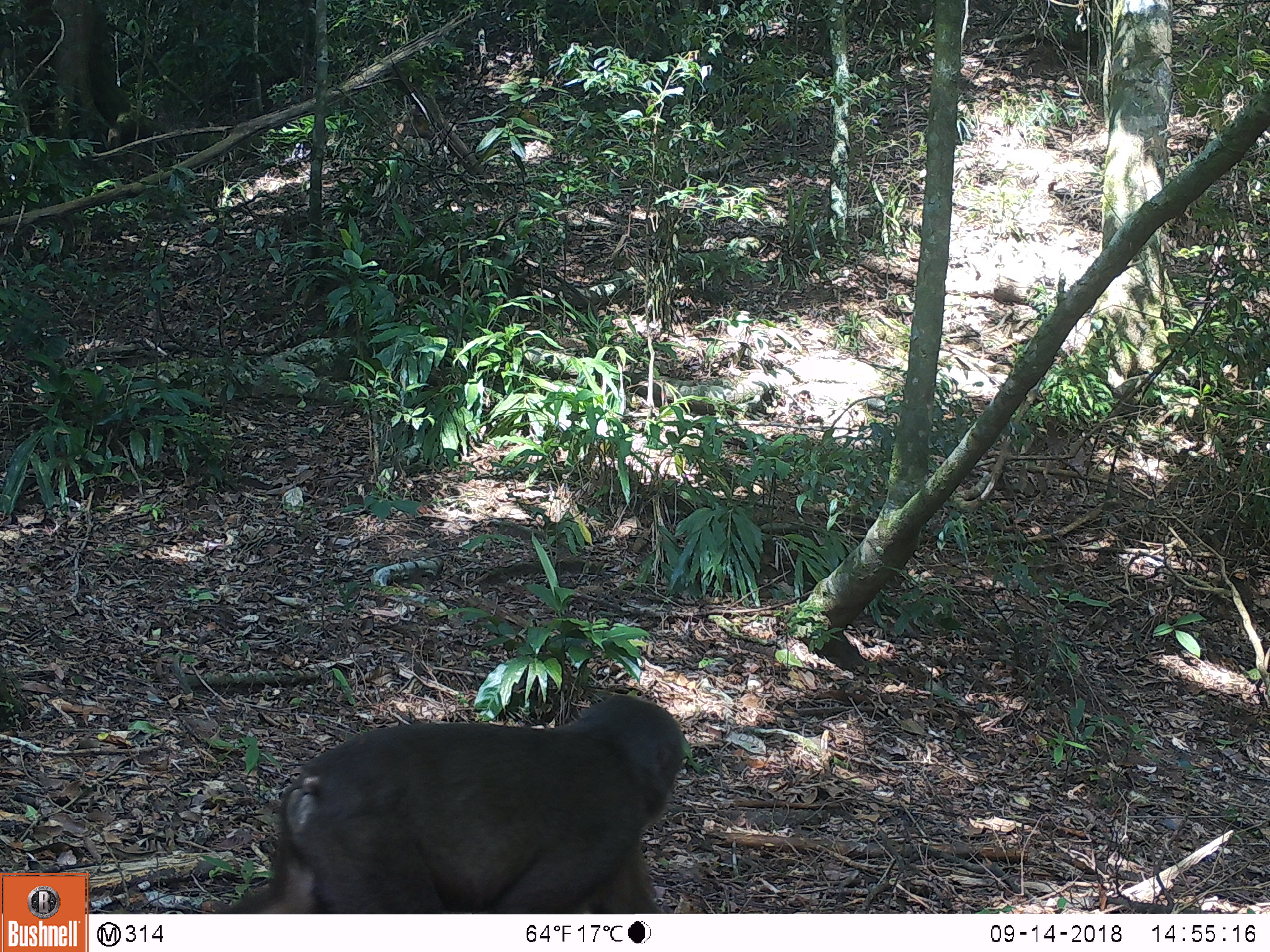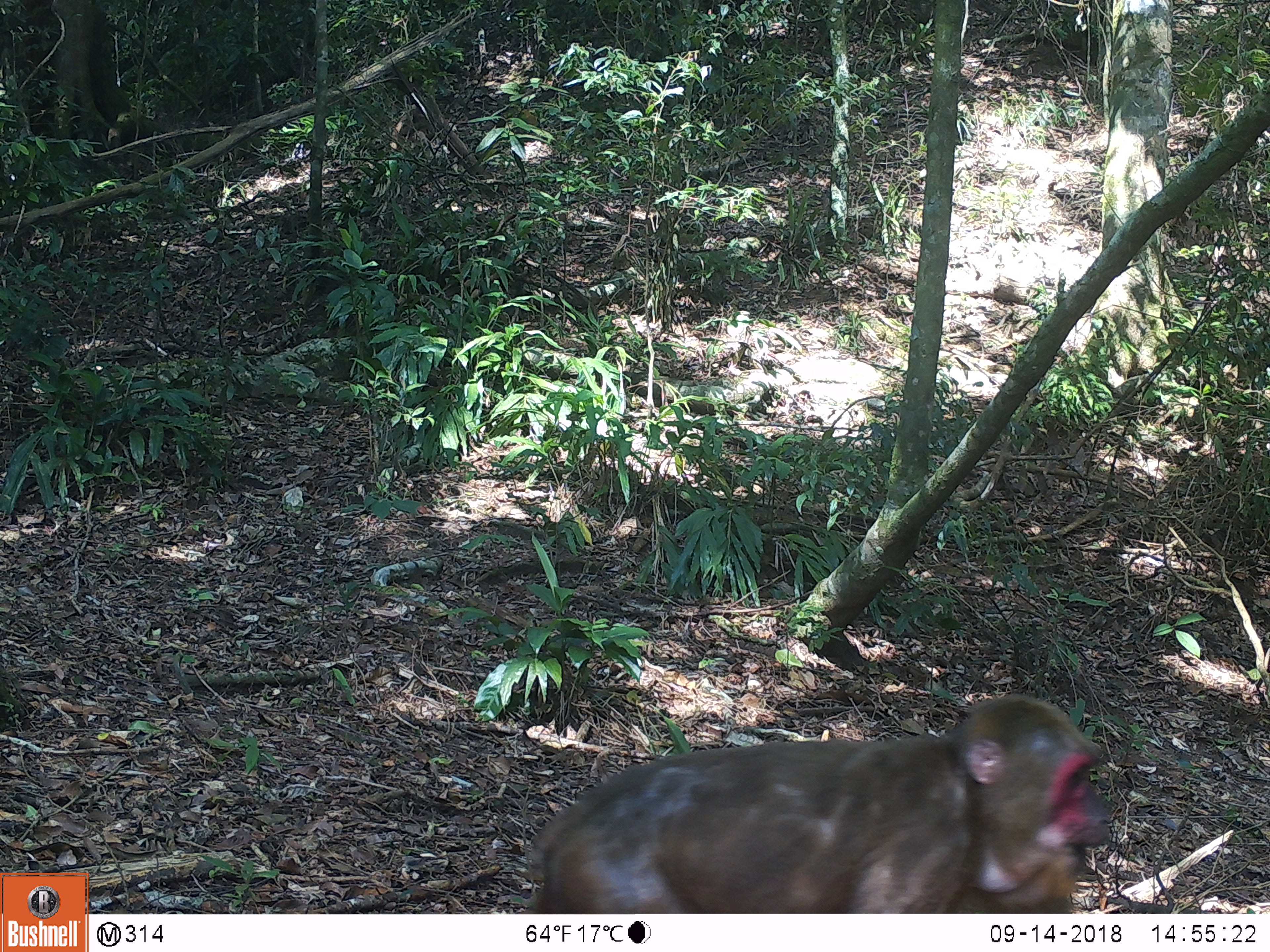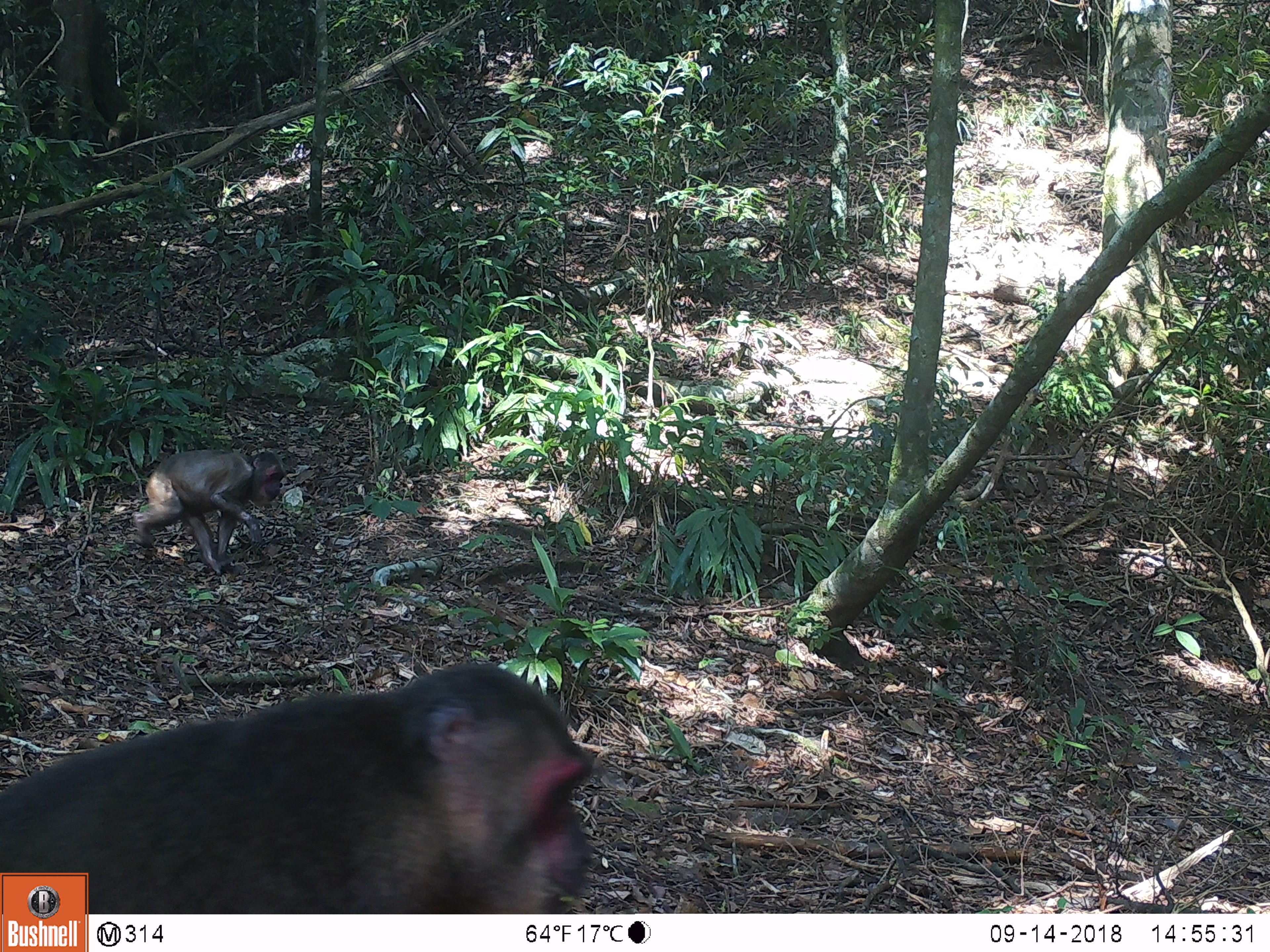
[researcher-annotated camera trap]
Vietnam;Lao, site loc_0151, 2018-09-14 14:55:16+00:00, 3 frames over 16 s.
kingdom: Animalia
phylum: Chordata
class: Mammalia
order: Primates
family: Cercopithecidae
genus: Macaca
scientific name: Macaca arctoides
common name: stump-tailed macaque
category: stump tailed macaque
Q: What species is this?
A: Stump tailed macaque (stump-tailed macaque) (Macaca arctoides).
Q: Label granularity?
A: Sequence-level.